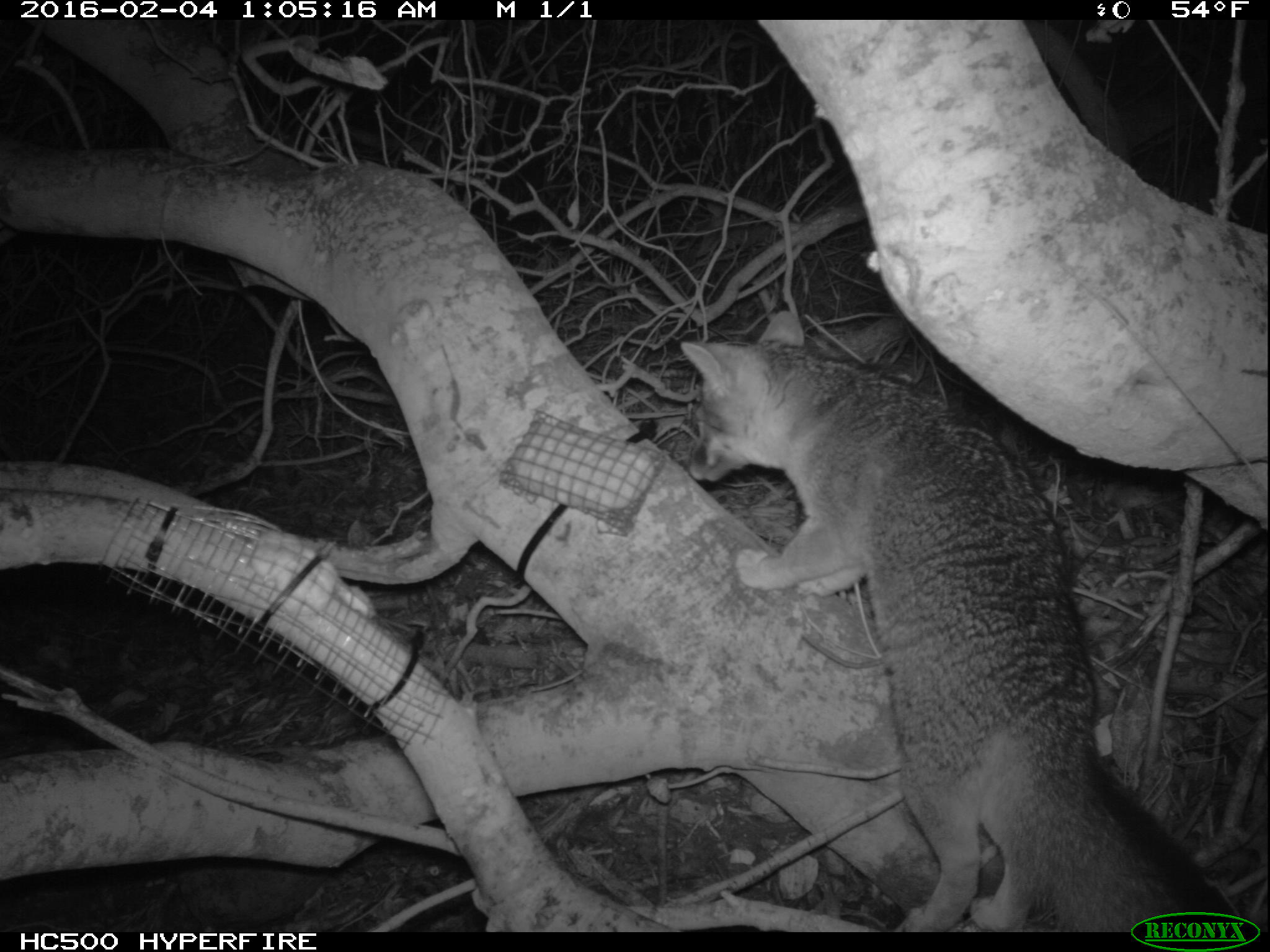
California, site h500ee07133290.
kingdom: Animalia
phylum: Chordata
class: Mammalia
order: Carnivora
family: Canidae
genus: Urocyon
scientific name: Urocyon littoralis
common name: island fox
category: fox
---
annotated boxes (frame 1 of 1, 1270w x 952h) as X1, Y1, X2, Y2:
fox: 678, 305, 1269, 929